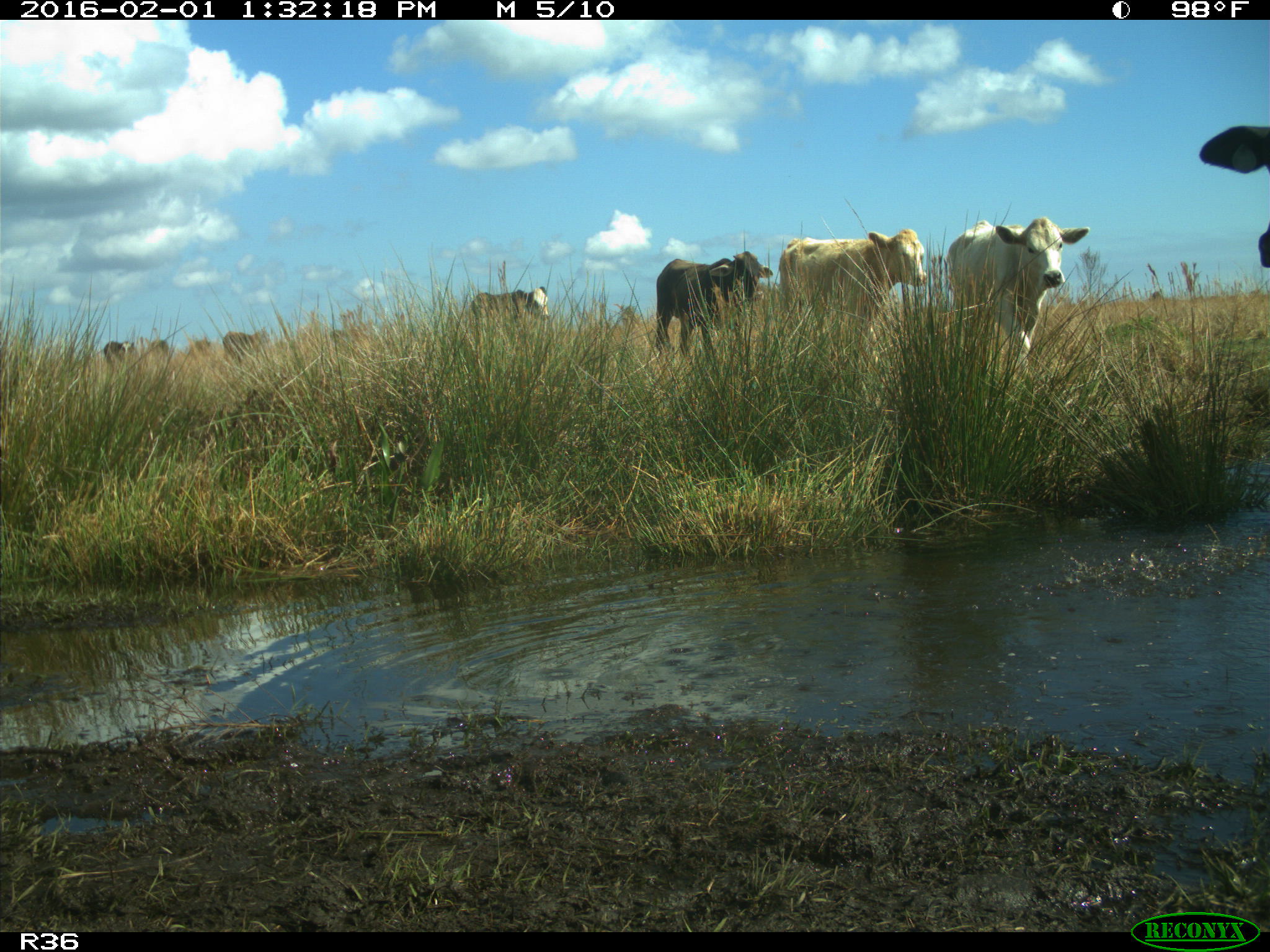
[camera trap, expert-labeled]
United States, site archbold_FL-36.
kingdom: Animalia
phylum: Chordata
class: Mammalia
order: Artiodactyla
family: Bovidae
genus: Bos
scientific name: Bos taurus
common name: domestic cow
Bos taurus (domestic cow).